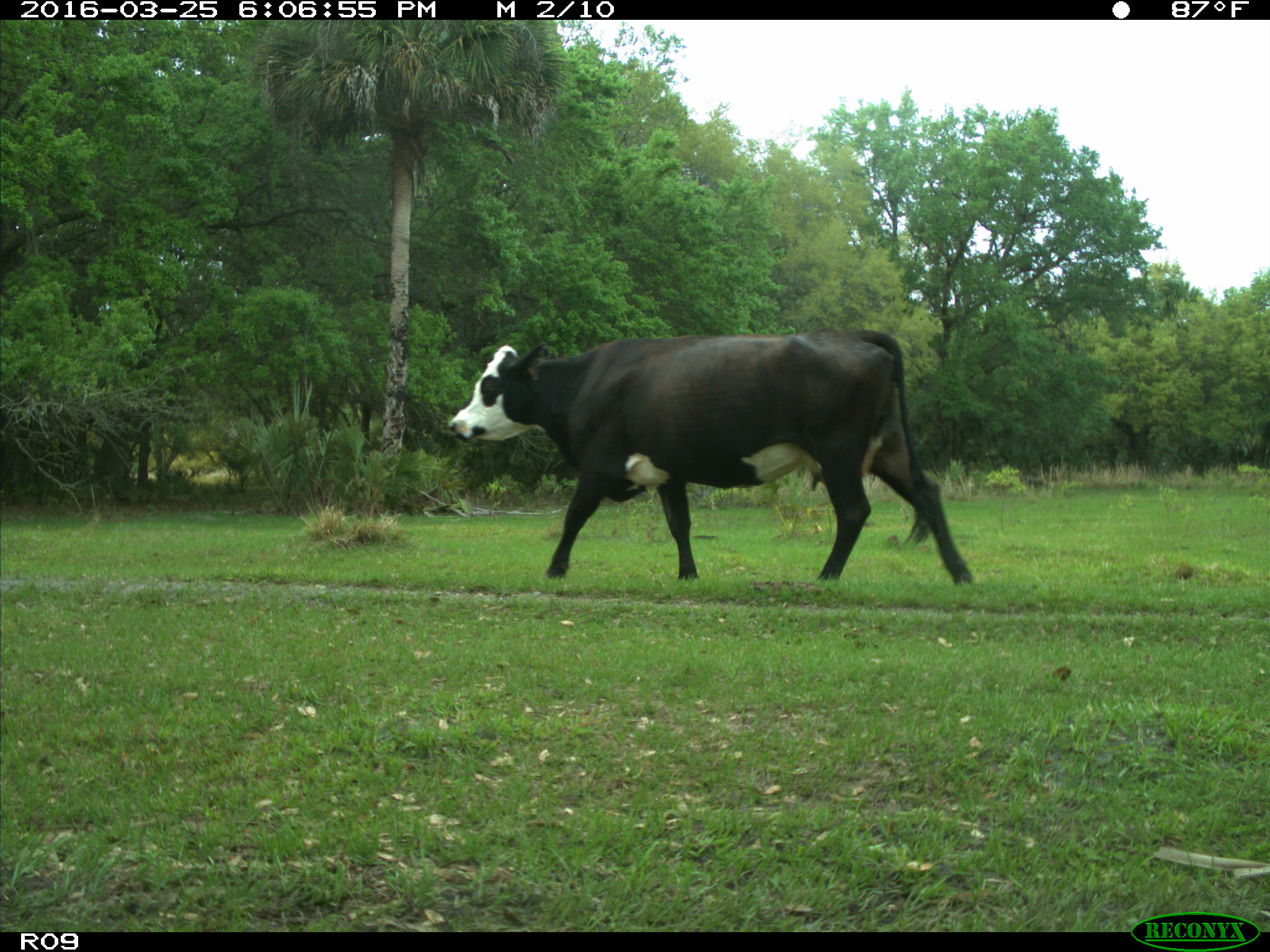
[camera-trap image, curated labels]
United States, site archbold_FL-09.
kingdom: Animalia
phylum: Chordata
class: Mammalia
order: Artiodactyla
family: Bovidae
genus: Bos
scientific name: Bos taurus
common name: domestic cow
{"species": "Bos taurus (domestic cow)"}